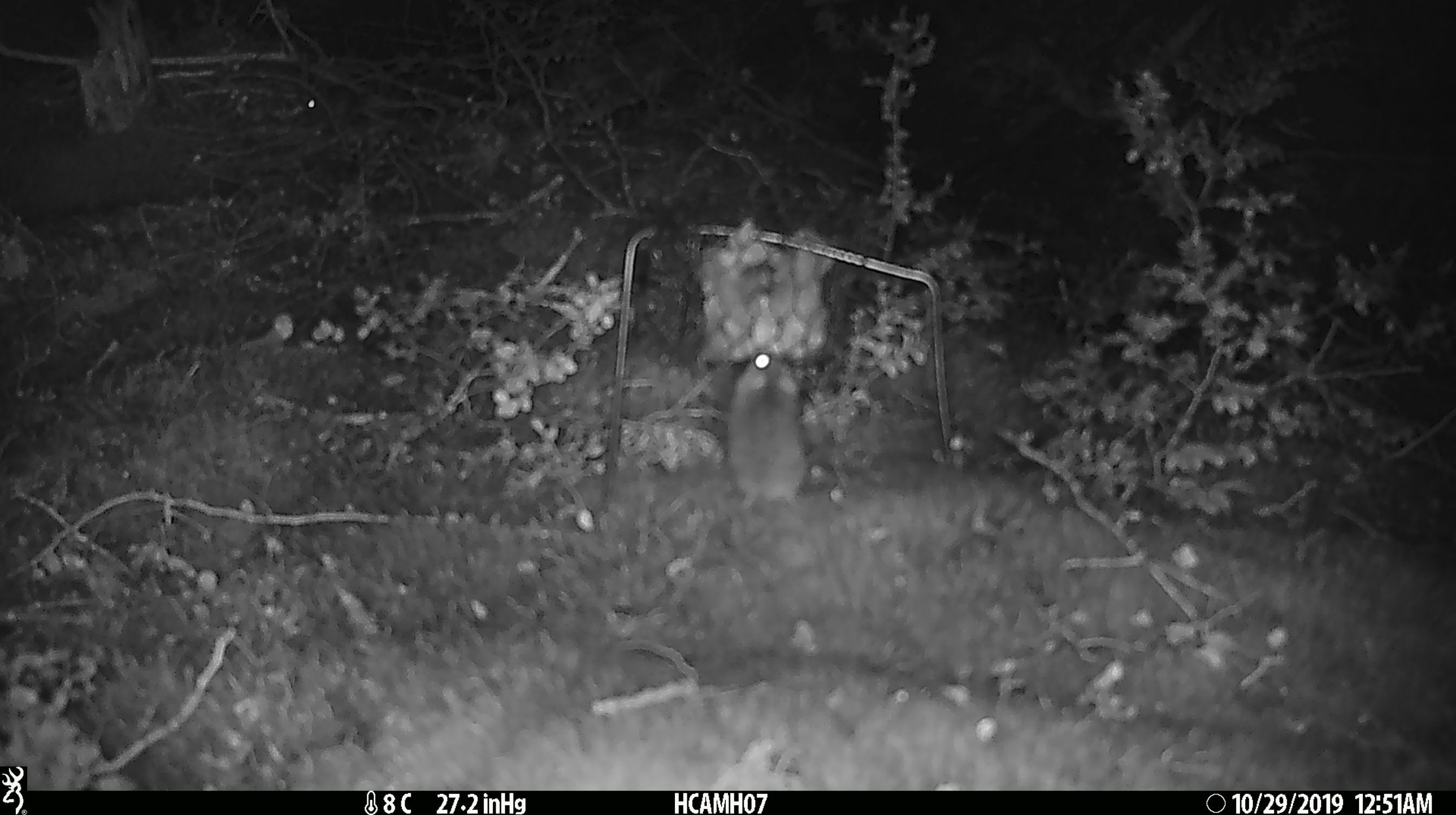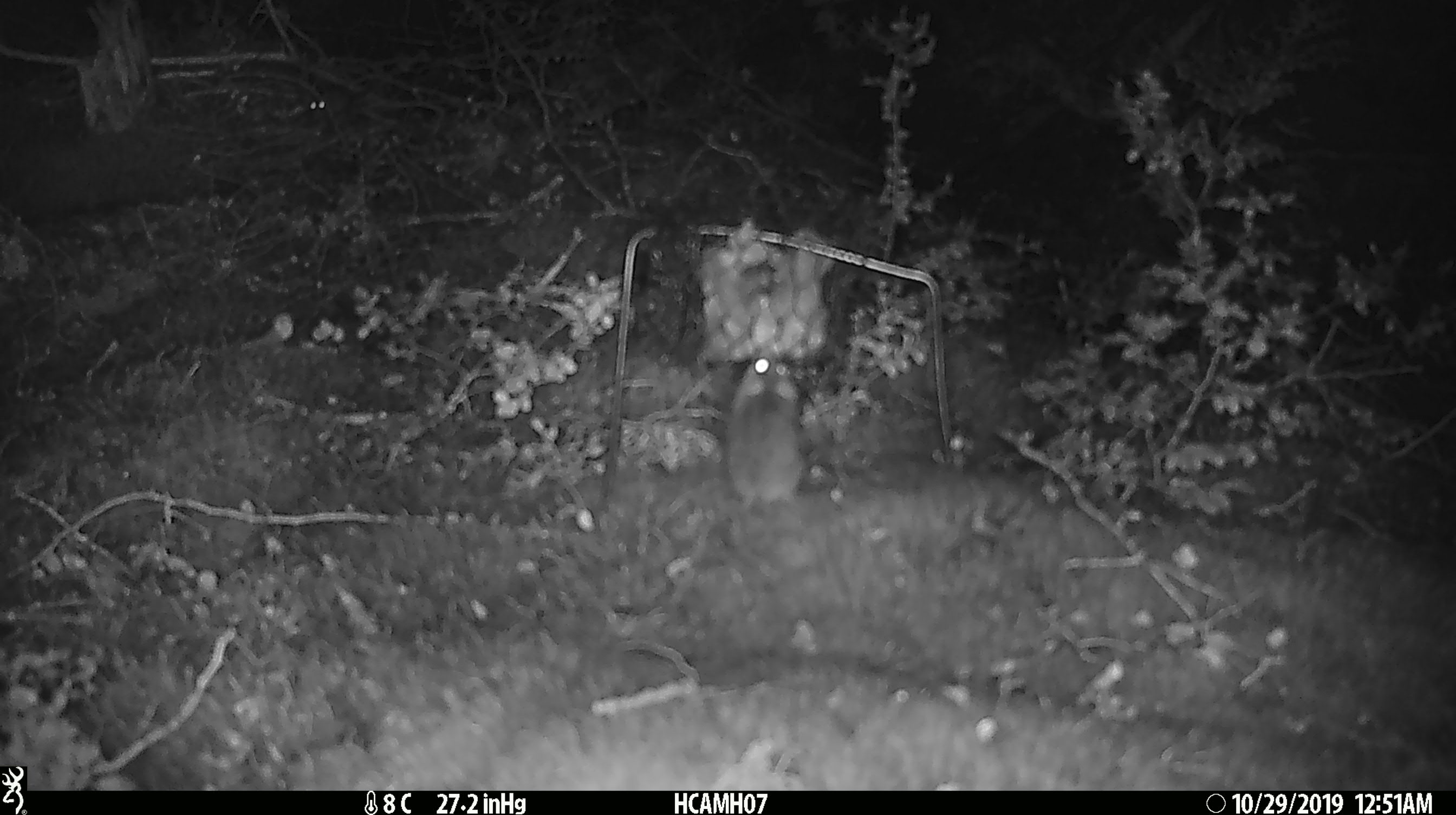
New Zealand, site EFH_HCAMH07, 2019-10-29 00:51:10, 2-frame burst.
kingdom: Animalia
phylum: Chordata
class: Mammalia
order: Rodentia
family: Muridae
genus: Mus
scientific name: Mus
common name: mouse